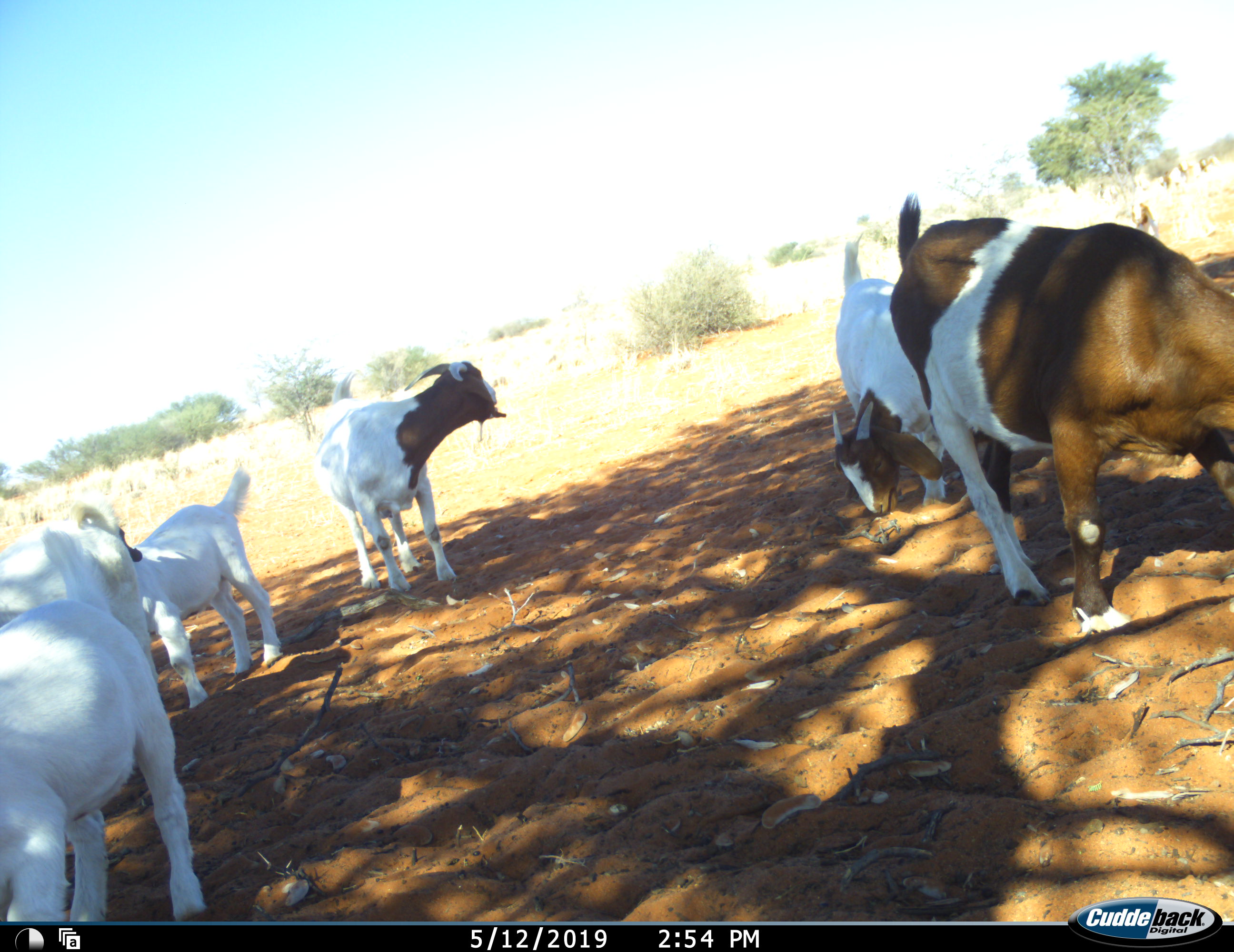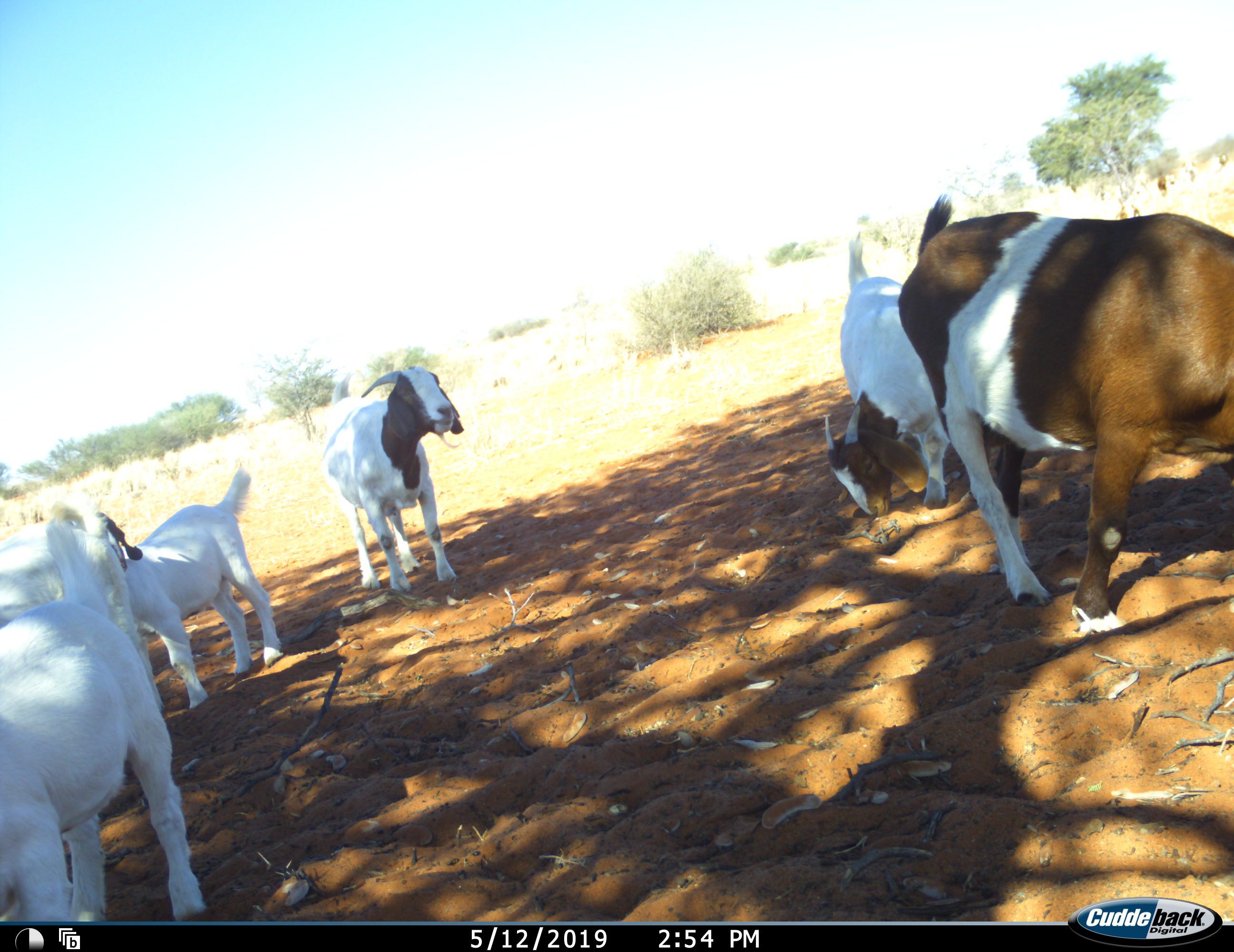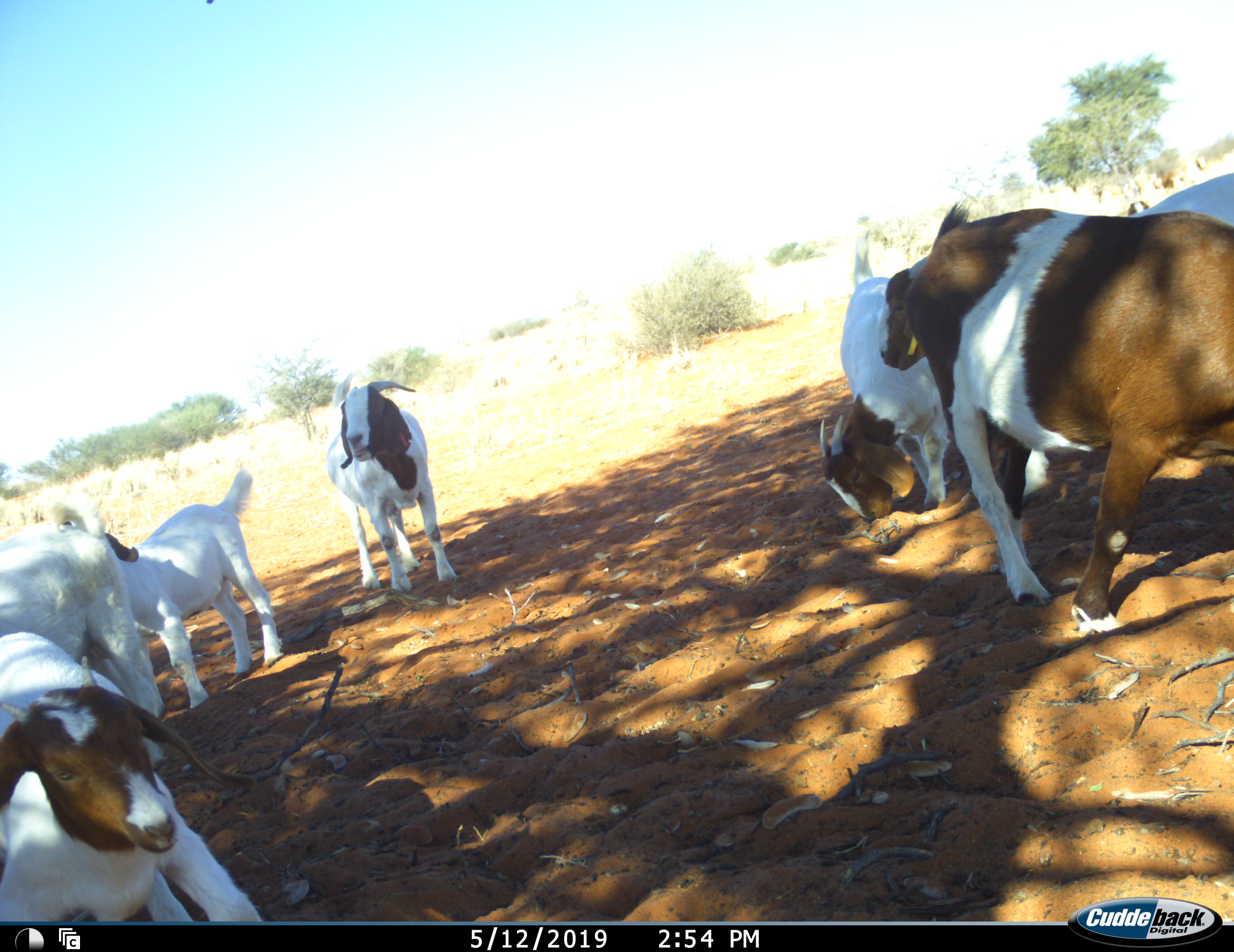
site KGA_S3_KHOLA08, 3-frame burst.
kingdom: Animalia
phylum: Chordata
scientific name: Vertebrata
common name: domestic animal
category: domesticanimal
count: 8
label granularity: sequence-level